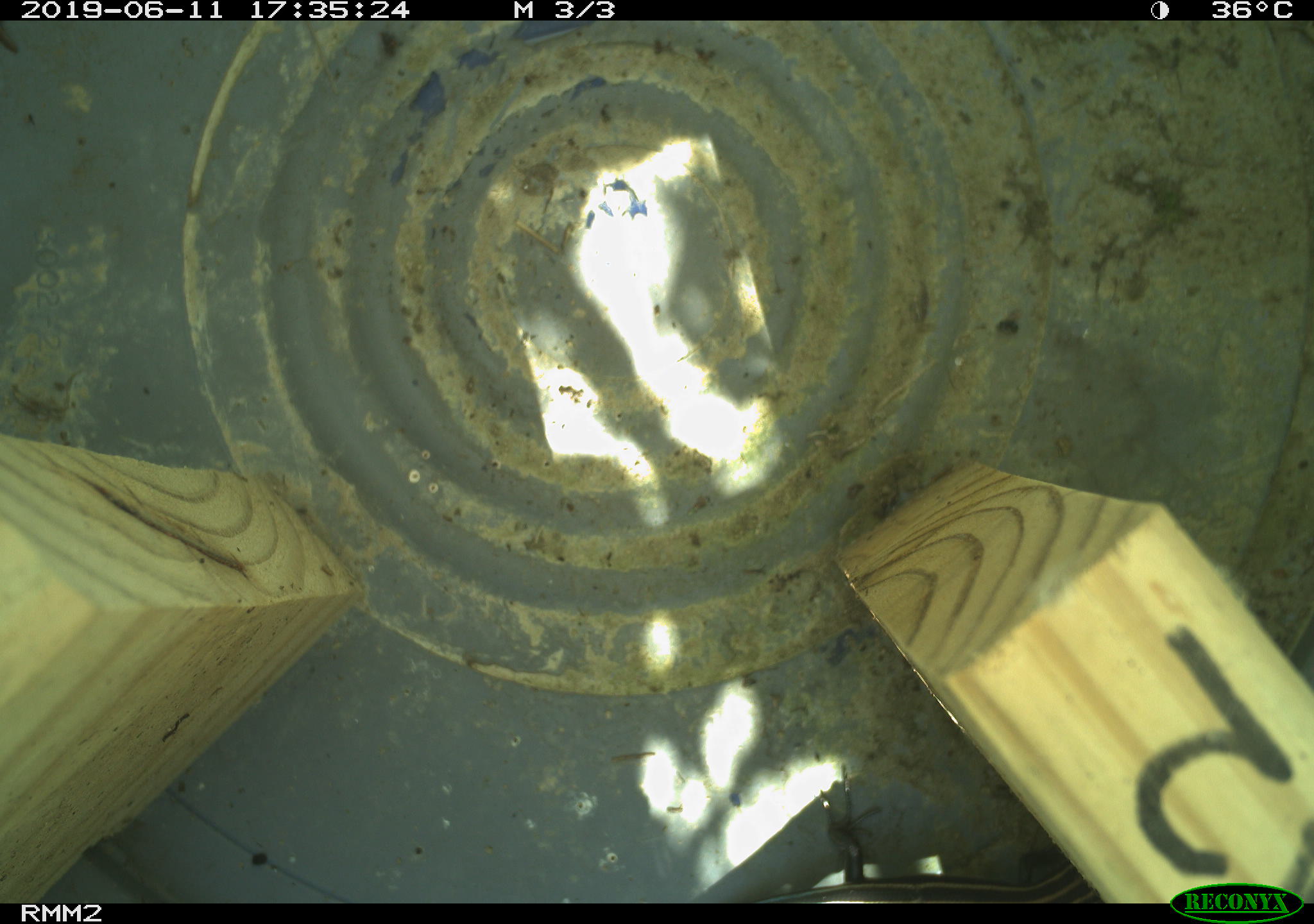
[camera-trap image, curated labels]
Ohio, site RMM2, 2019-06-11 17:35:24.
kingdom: Animalia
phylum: Chordata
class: Reptilia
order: Squamata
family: Scincidae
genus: Plestiodon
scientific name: Plestiodon fasciatus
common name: common five-lined skink